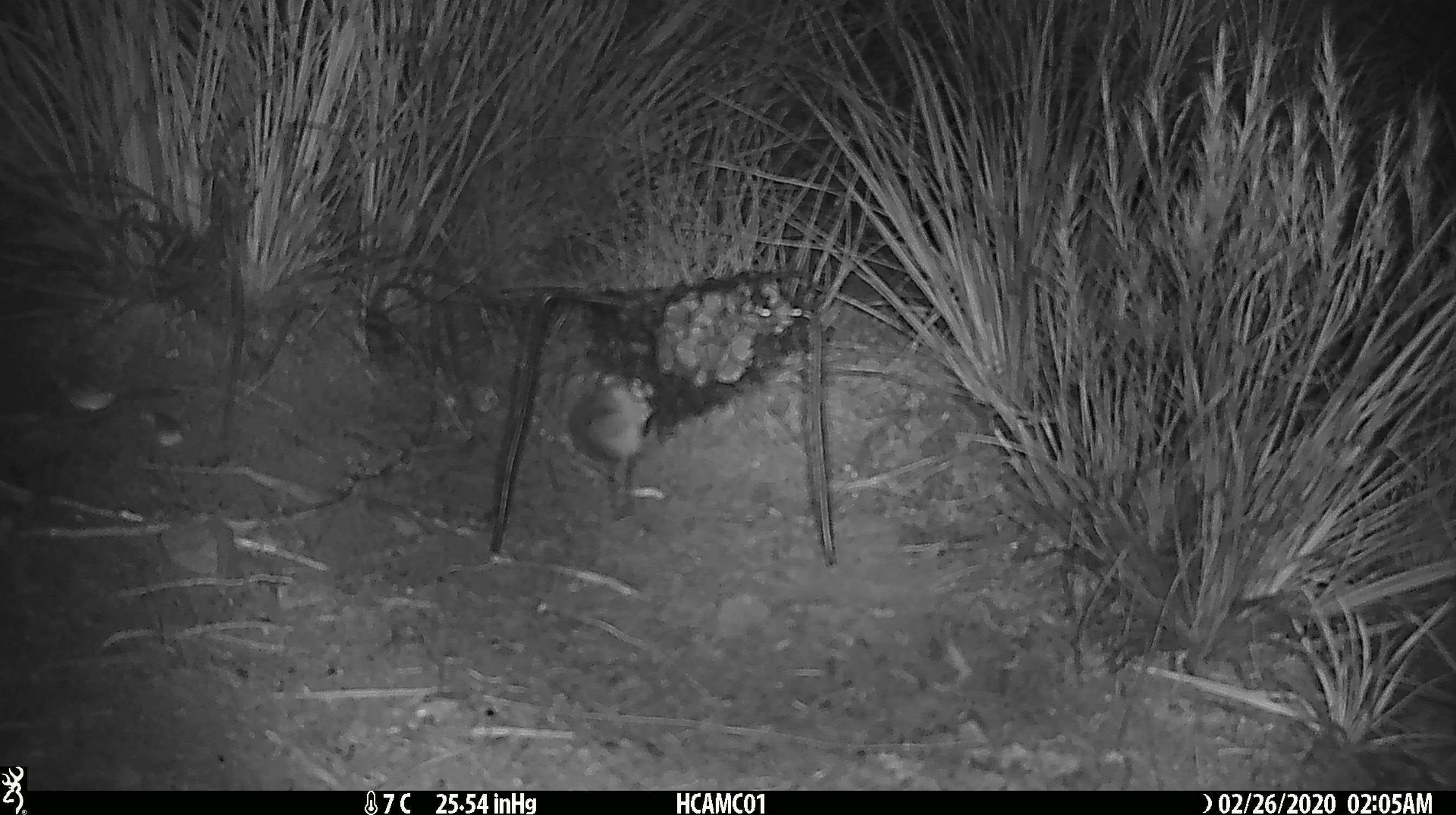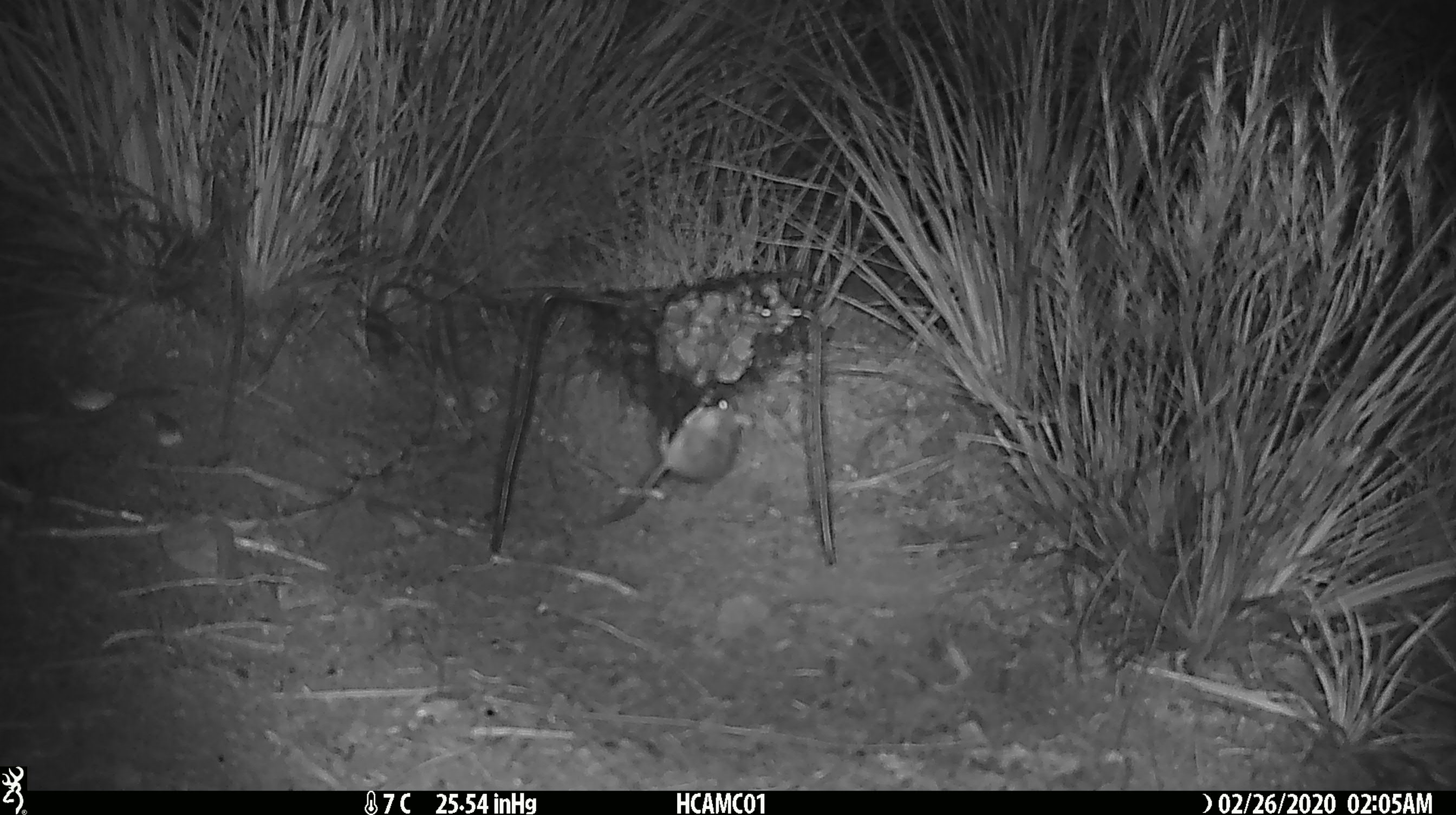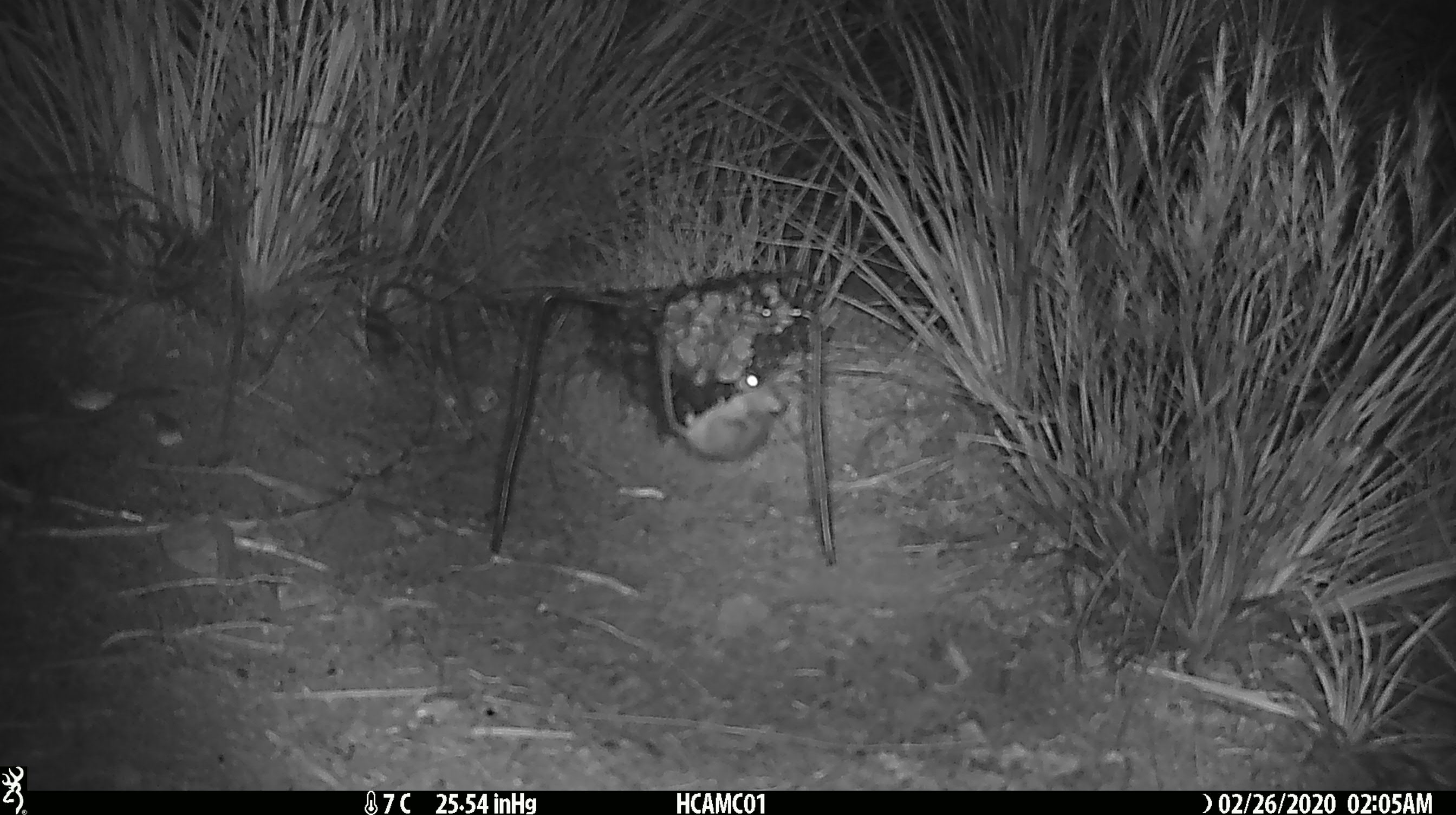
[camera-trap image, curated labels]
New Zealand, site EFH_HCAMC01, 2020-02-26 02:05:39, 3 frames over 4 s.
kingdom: Animalia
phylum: Chordata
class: Mammalia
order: Rodentia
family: Muridae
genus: Mus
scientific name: Mus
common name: mouse